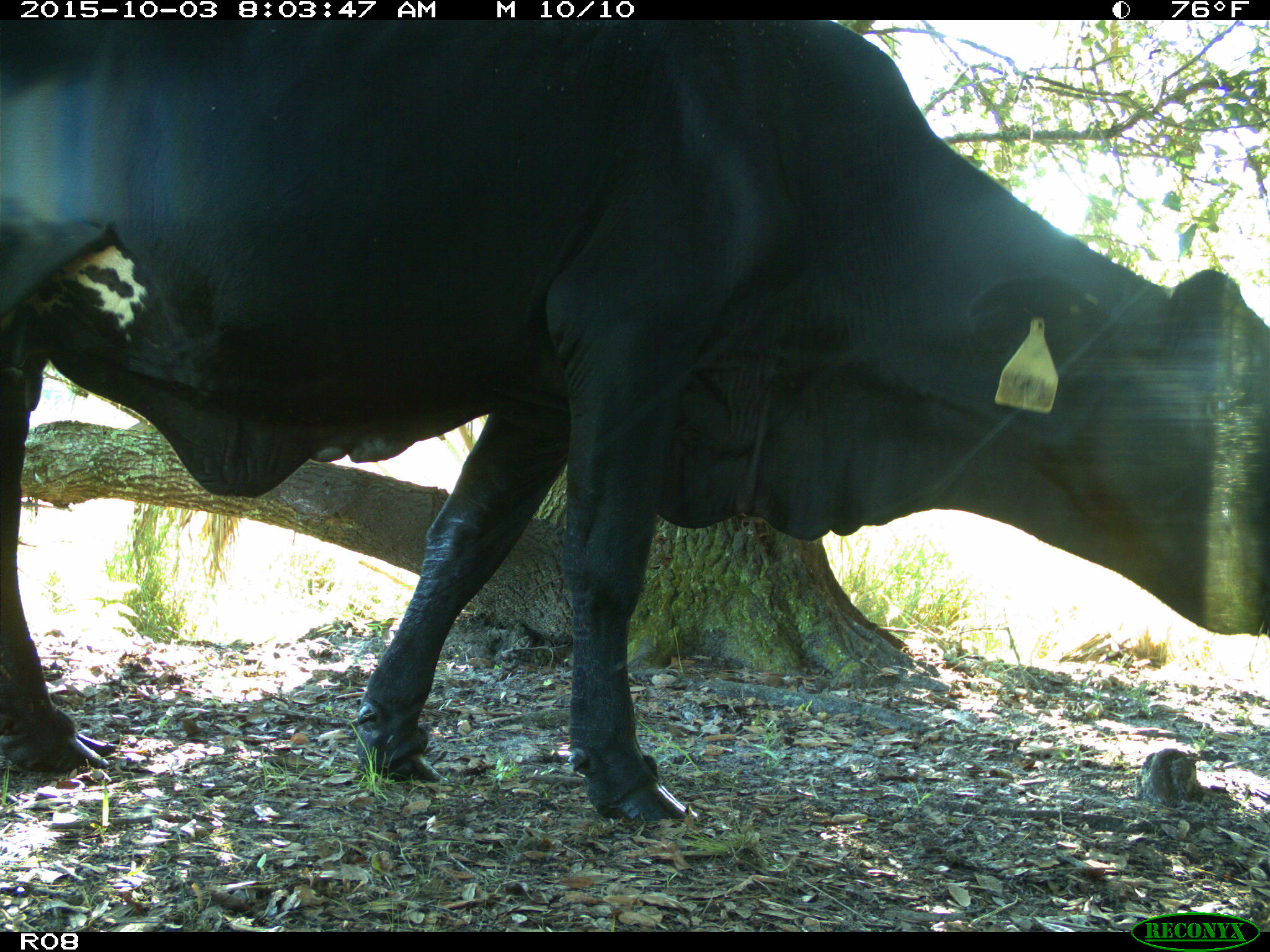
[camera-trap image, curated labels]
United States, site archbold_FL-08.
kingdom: Animalia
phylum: Chordata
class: Mammalia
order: Artiodactyla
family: Bovidae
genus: Bos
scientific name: Bos taurus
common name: domestic cow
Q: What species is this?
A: Bos taurus (domestic cow).